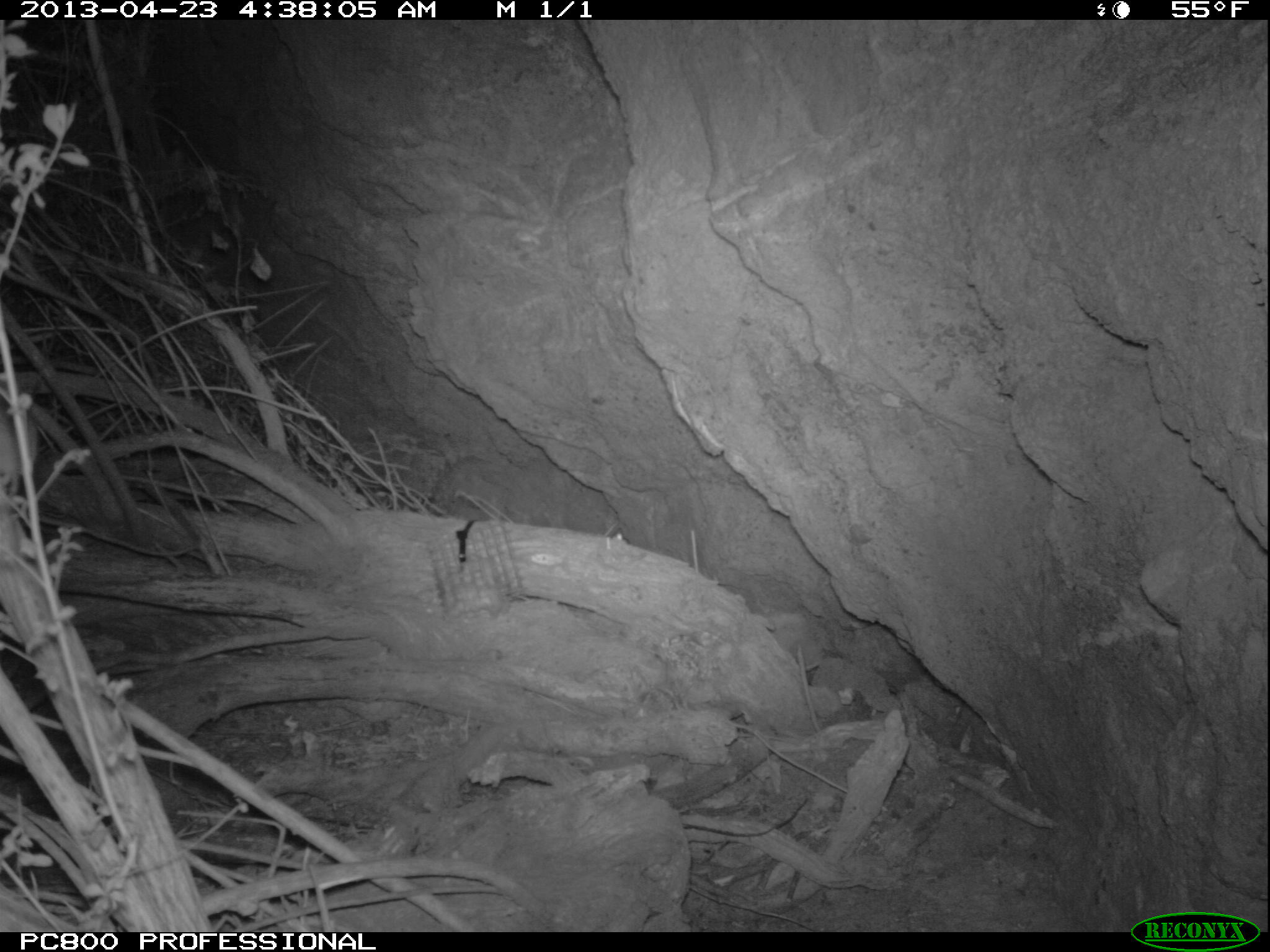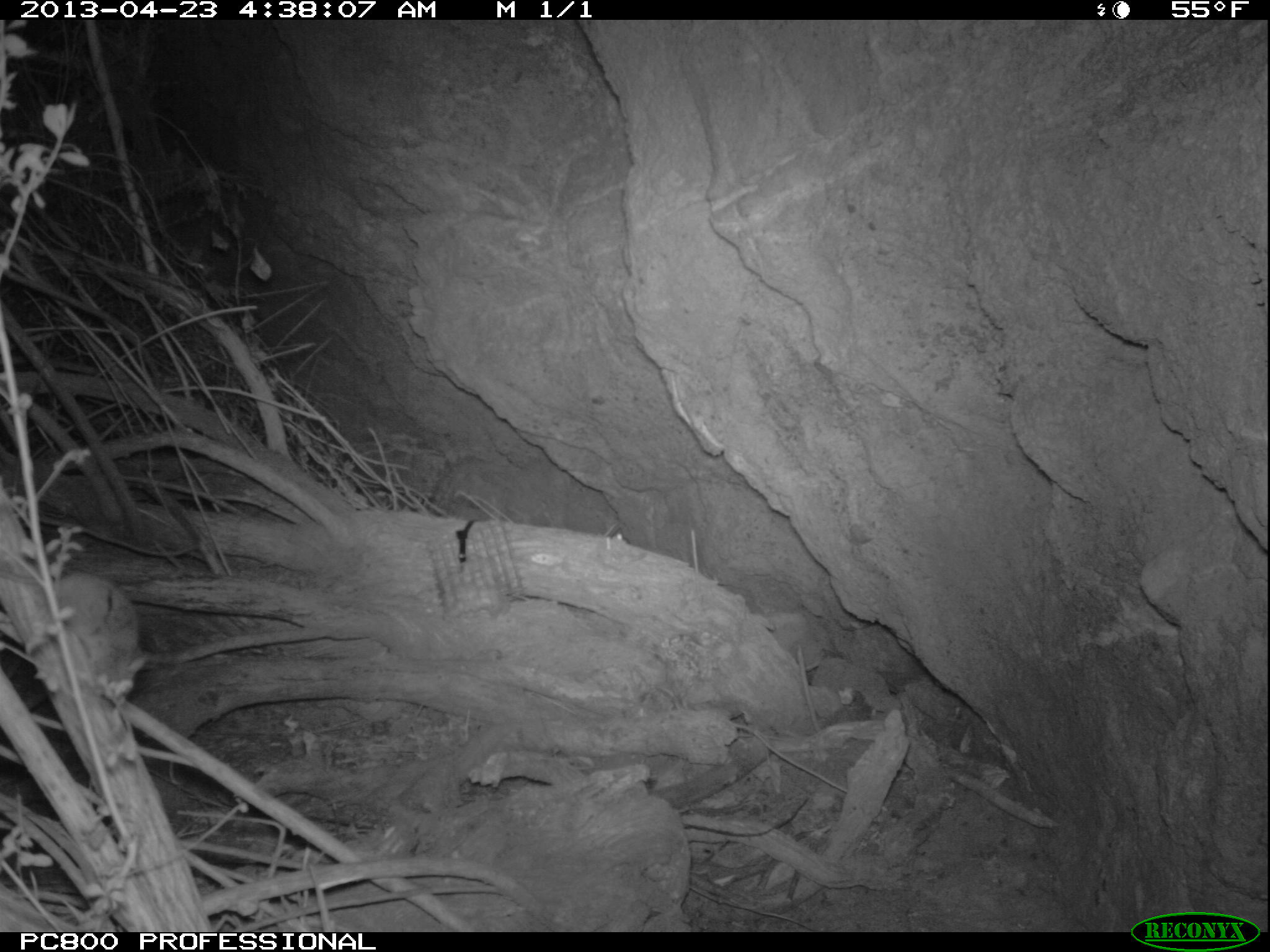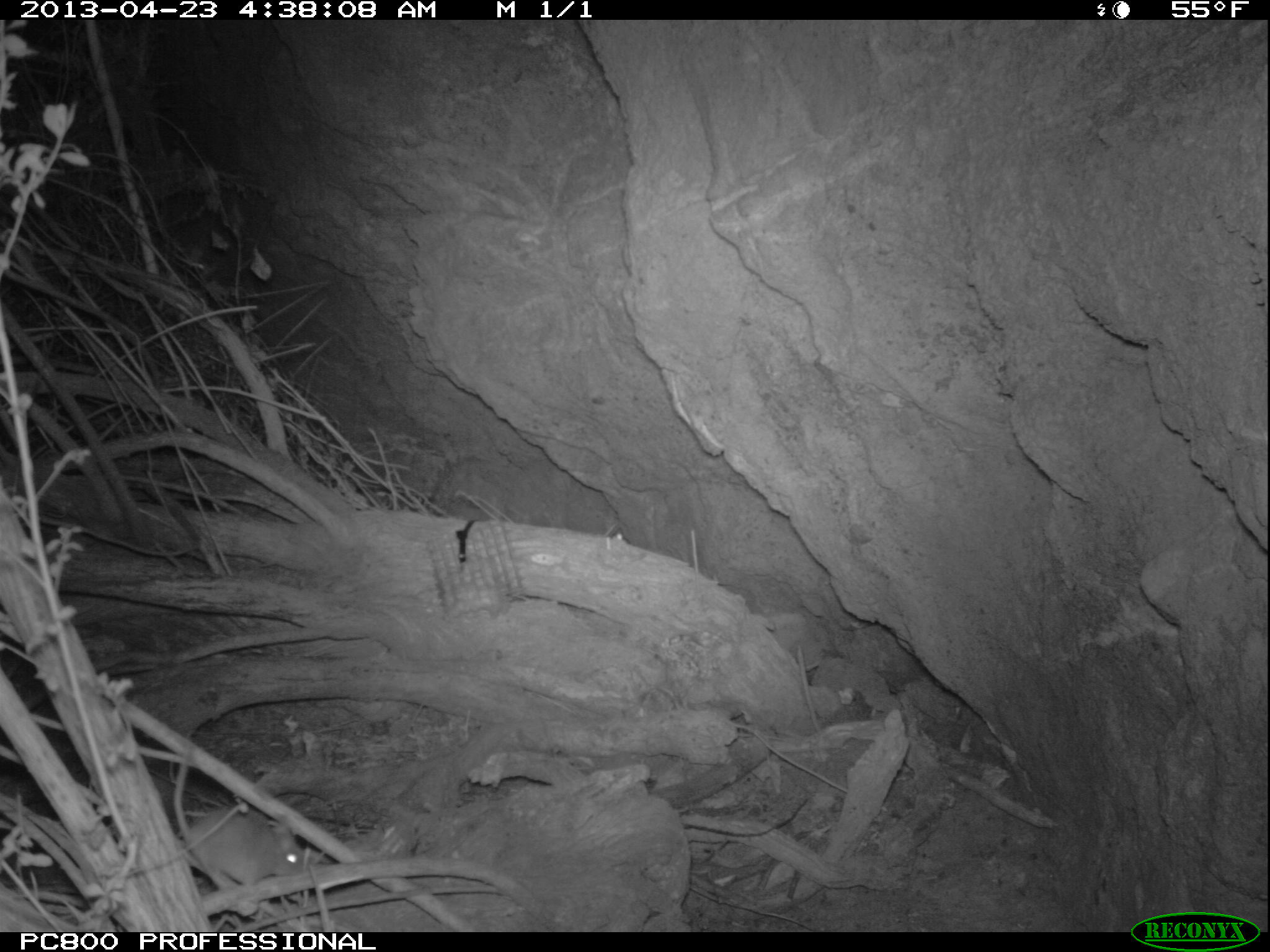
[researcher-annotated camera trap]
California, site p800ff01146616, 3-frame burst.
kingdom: Animalia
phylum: Chordata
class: Mammalia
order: Rodentia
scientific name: Rodentia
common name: rodent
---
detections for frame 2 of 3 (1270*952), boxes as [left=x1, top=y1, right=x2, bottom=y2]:
rodent: [left=0, top=567, right=150, bottom=701]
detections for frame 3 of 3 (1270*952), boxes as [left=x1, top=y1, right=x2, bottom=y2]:
rodent: [left=173, top=733, right=306, bottom=886]